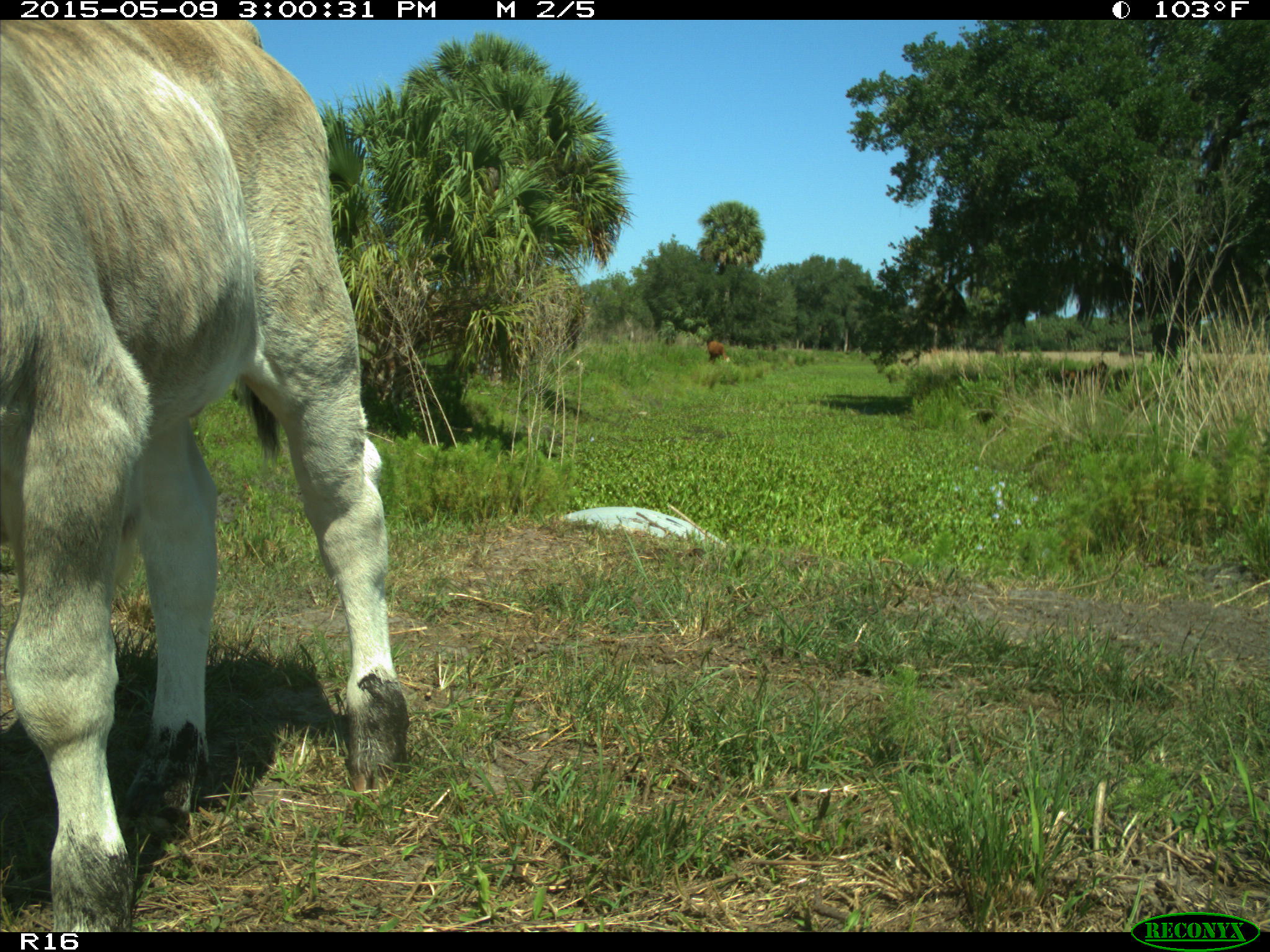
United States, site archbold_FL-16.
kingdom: Animalia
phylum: Chordata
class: Mammalia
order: Artiodactyla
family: Bovidae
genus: Bos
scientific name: Bos taurus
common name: domestic cow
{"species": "Bos taurus (domestic cow)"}